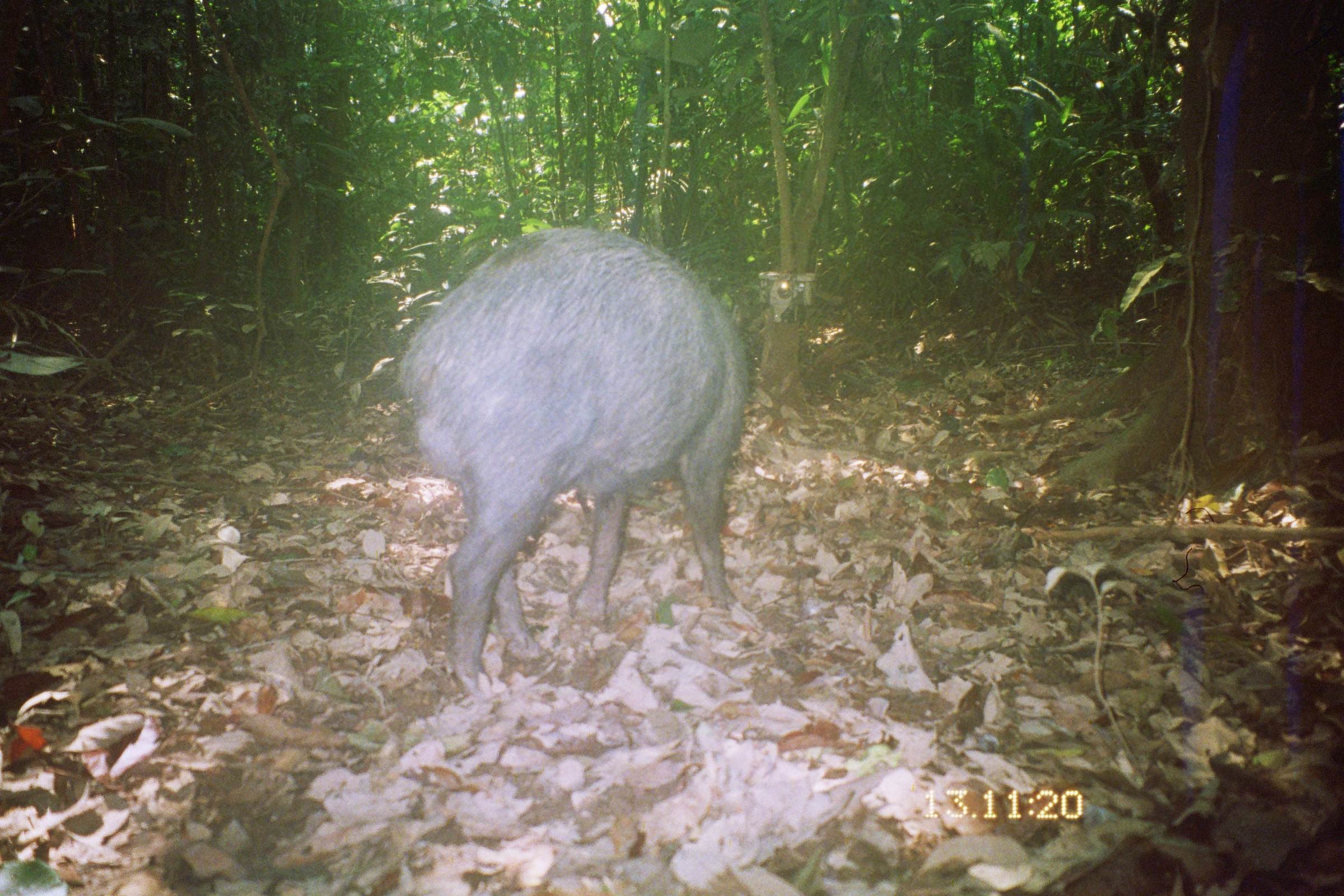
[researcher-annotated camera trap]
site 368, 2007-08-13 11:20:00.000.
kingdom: Animalia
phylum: Chordata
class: Mammalia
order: Artiodactyla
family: Tayassuidae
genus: Tayassu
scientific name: Tayassu pecari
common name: white-lipped peccary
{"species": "Tayassu pecari (white-lipped peccary)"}